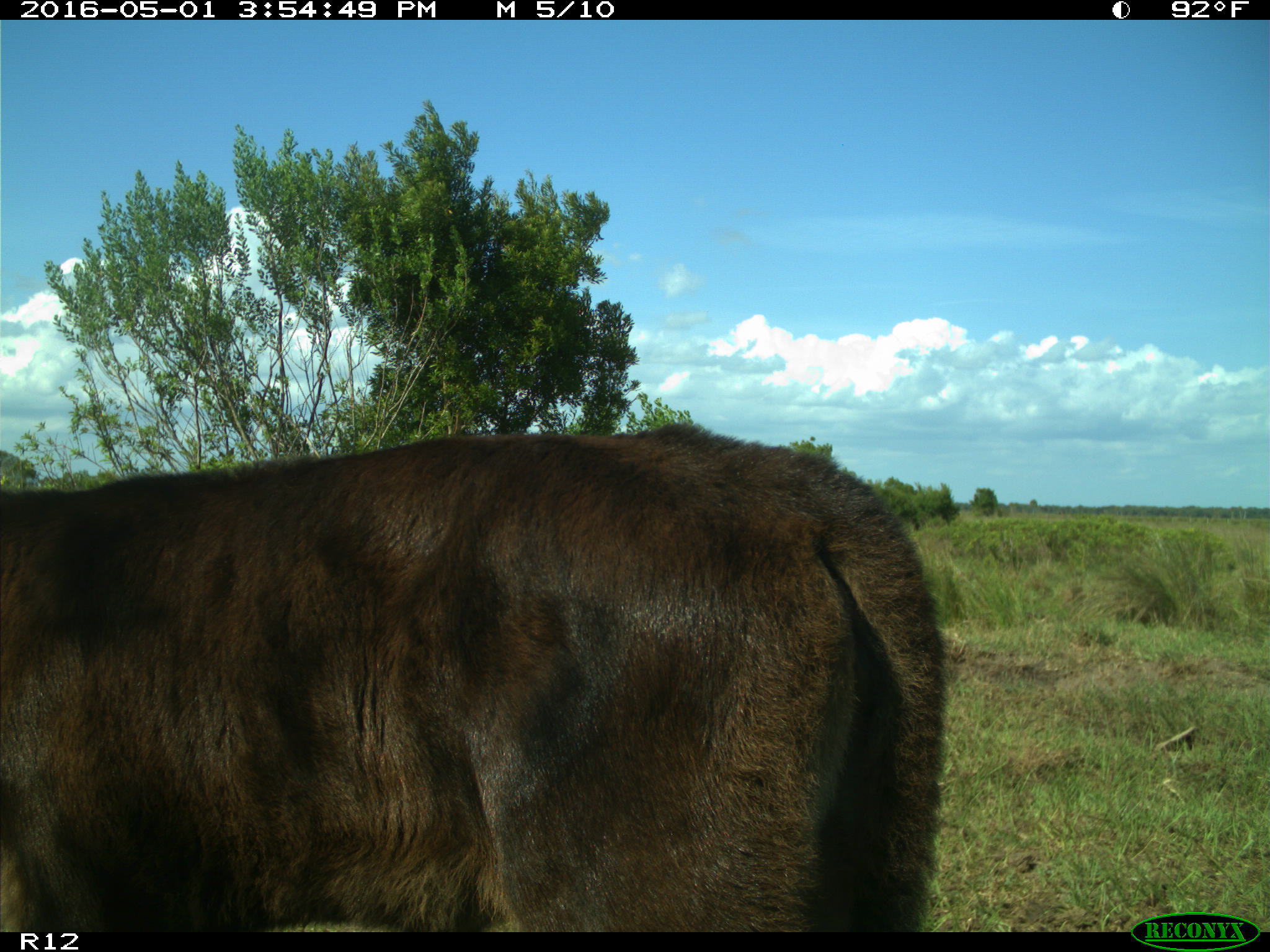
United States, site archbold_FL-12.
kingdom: Animalia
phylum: Chordata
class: Mammalia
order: Artiodactyla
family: Bovidae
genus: Bos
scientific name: Bos taurus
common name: domestic cow